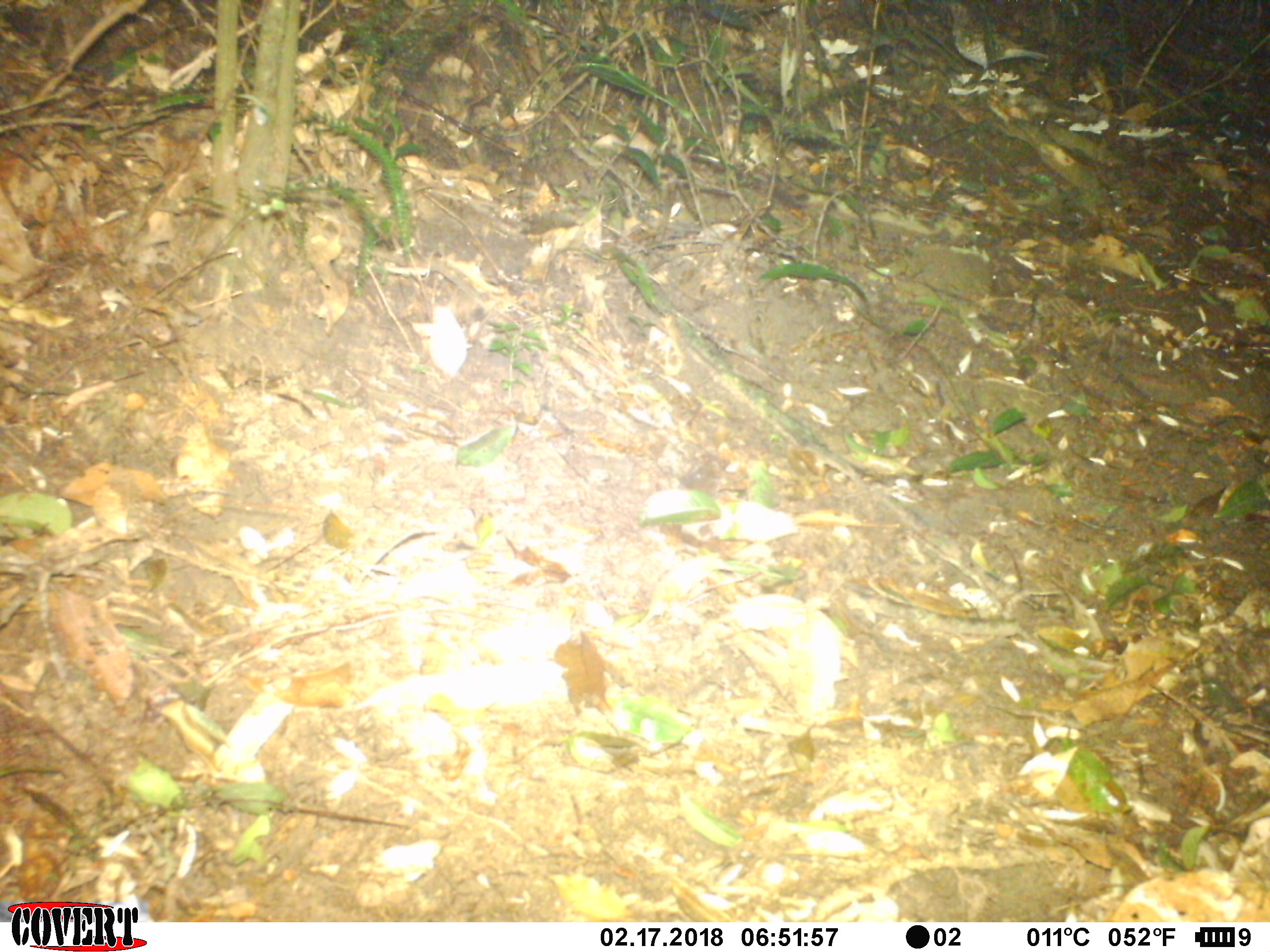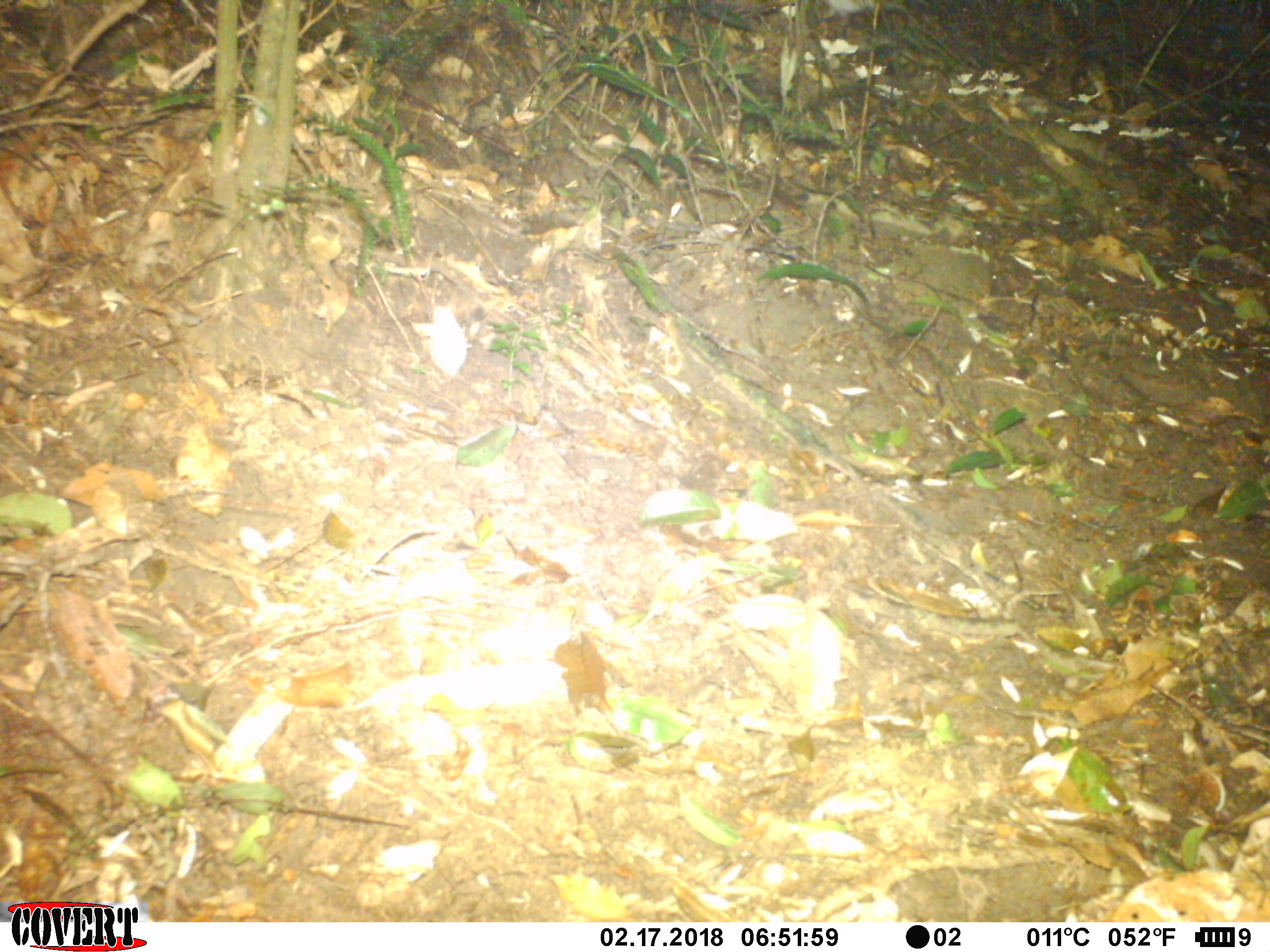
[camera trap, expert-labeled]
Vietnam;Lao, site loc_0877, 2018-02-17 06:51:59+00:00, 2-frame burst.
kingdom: Animalia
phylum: Chordata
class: Aves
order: Passeriformes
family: Turdidae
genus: Zoothera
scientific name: Zoothera dauma dauma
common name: scaly thrush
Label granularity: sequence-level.